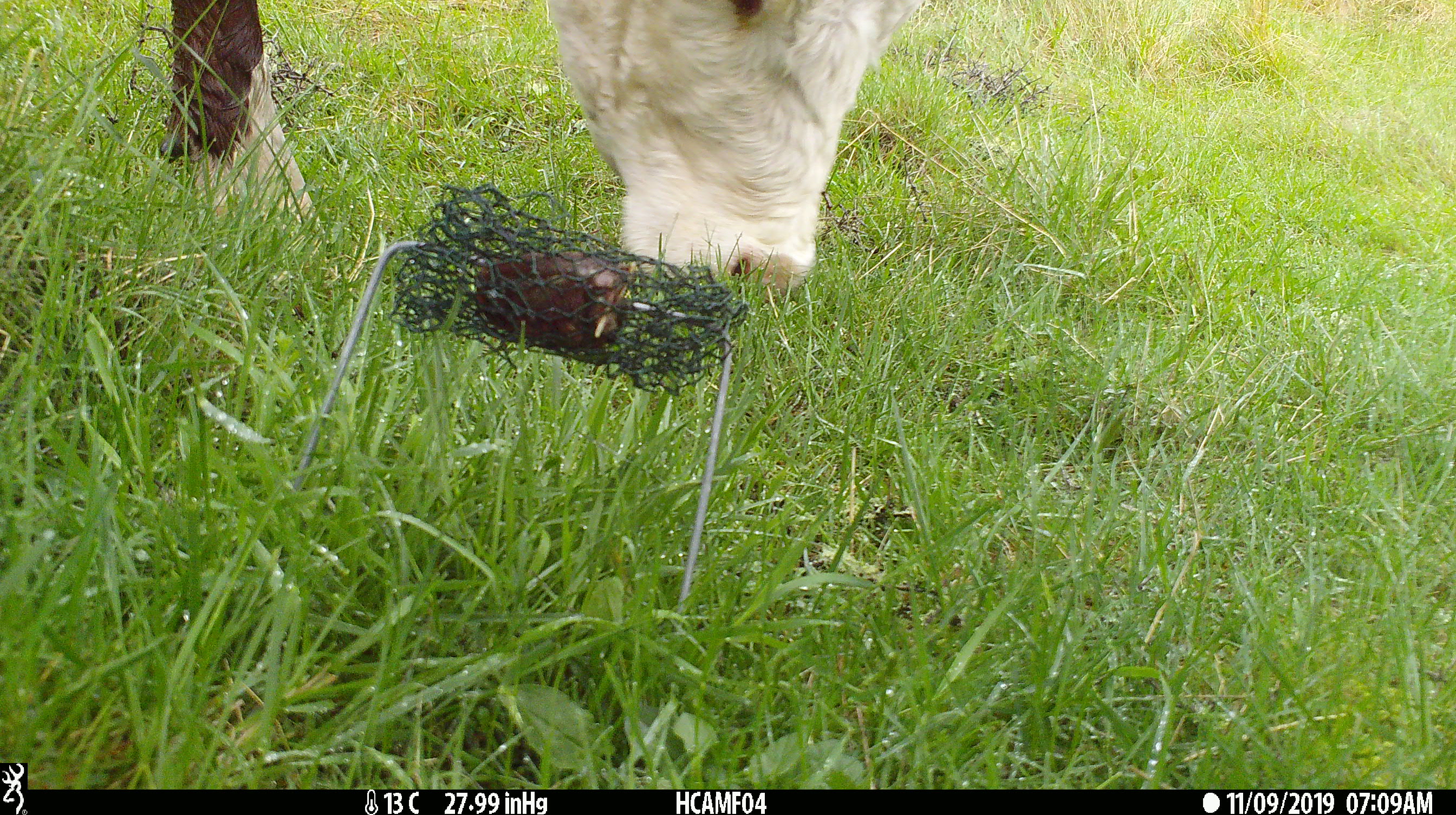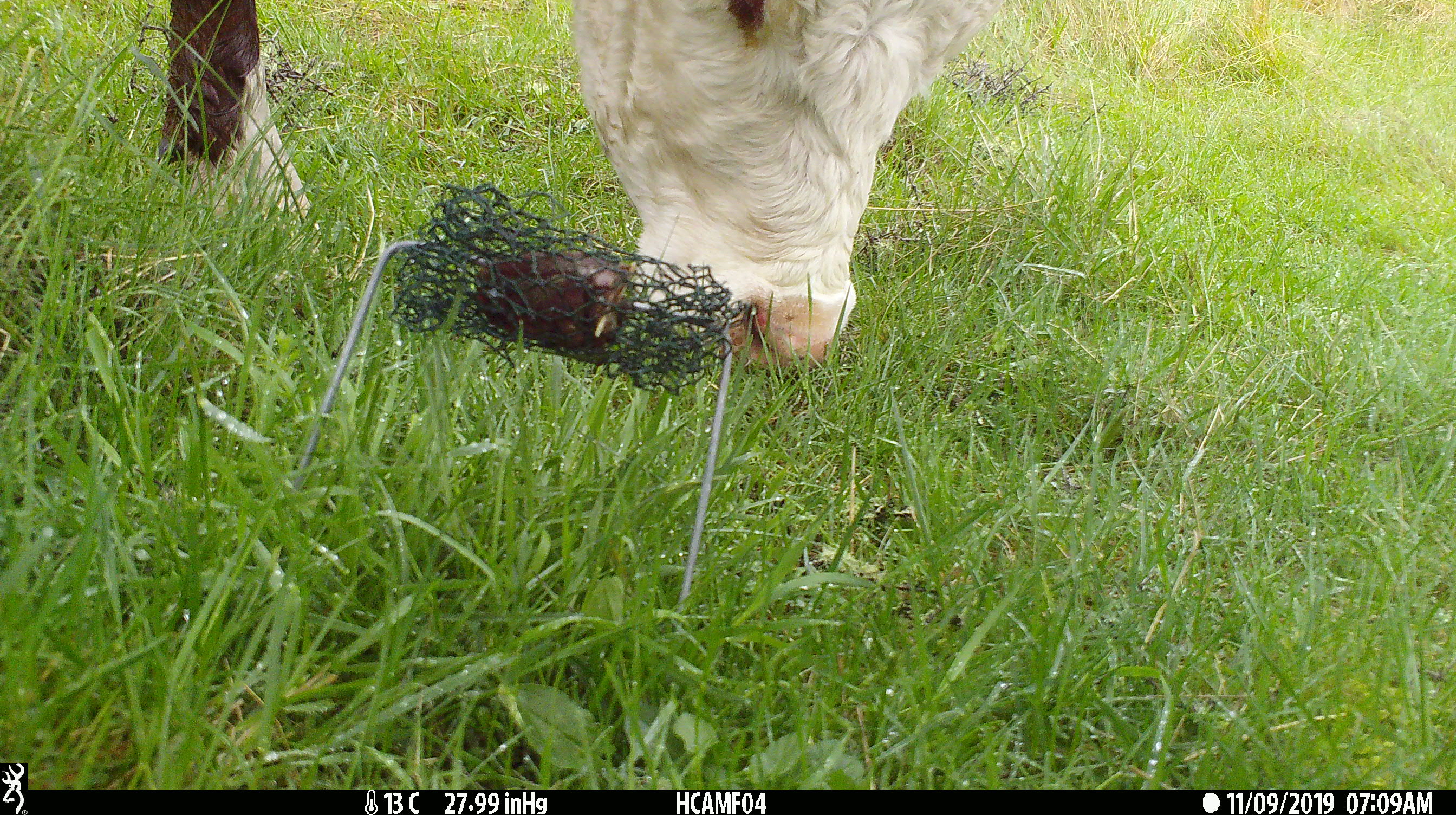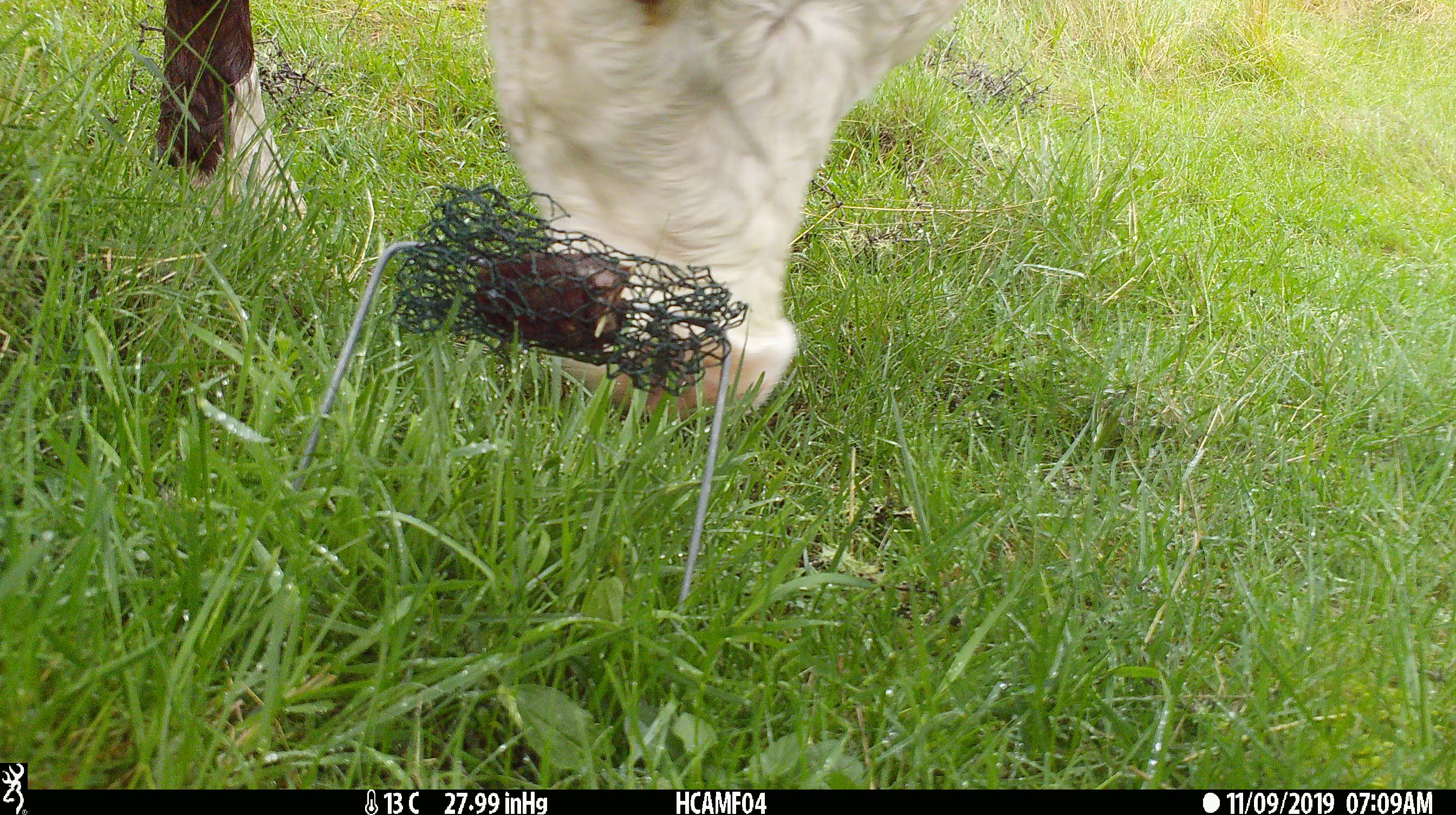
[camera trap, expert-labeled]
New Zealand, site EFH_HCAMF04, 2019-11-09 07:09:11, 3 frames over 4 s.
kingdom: Animalia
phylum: Chordata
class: Mammalia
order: Artiodactyla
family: Bovidae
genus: Bos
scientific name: Bos taurus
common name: domestic cow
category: cow